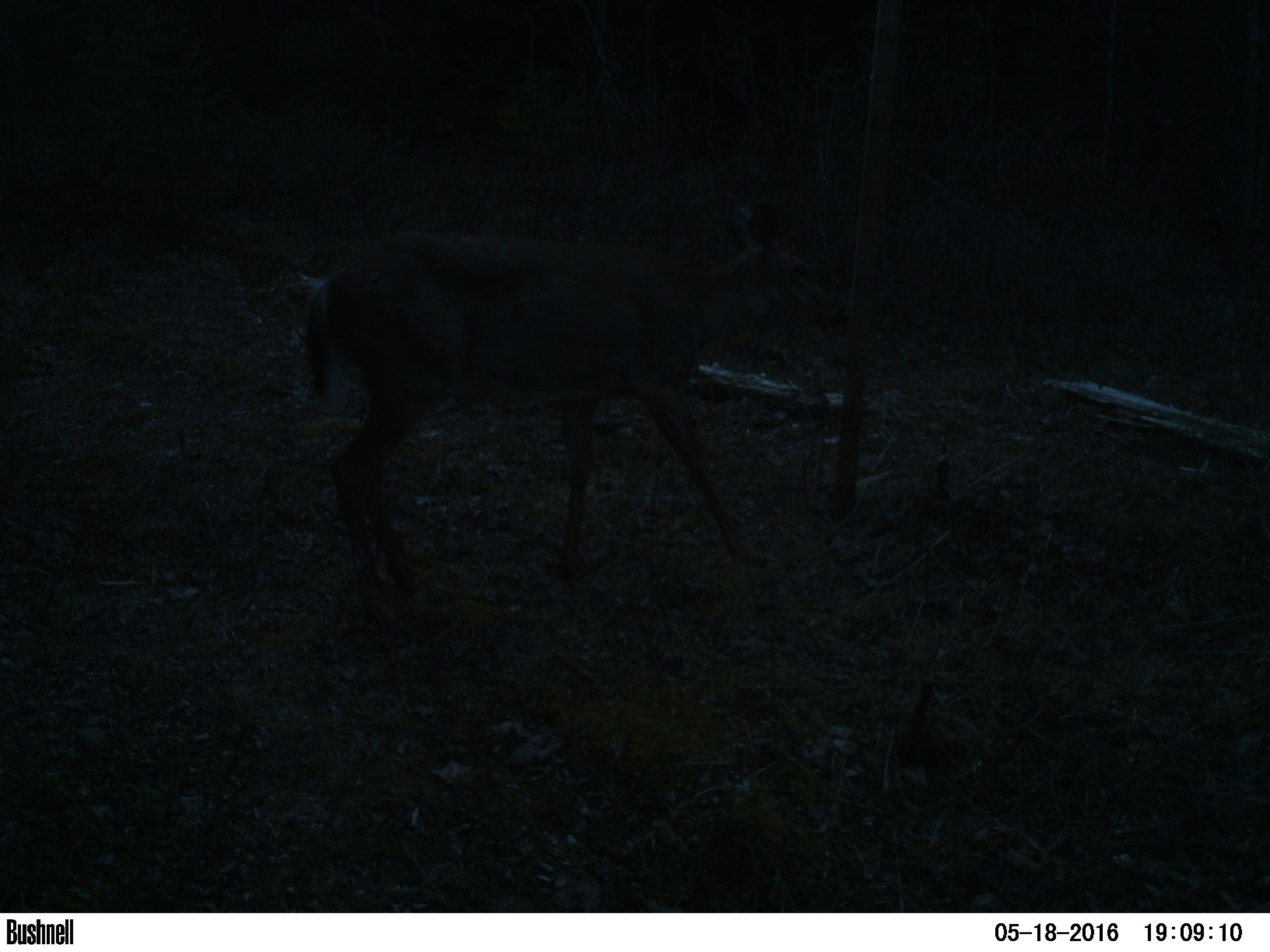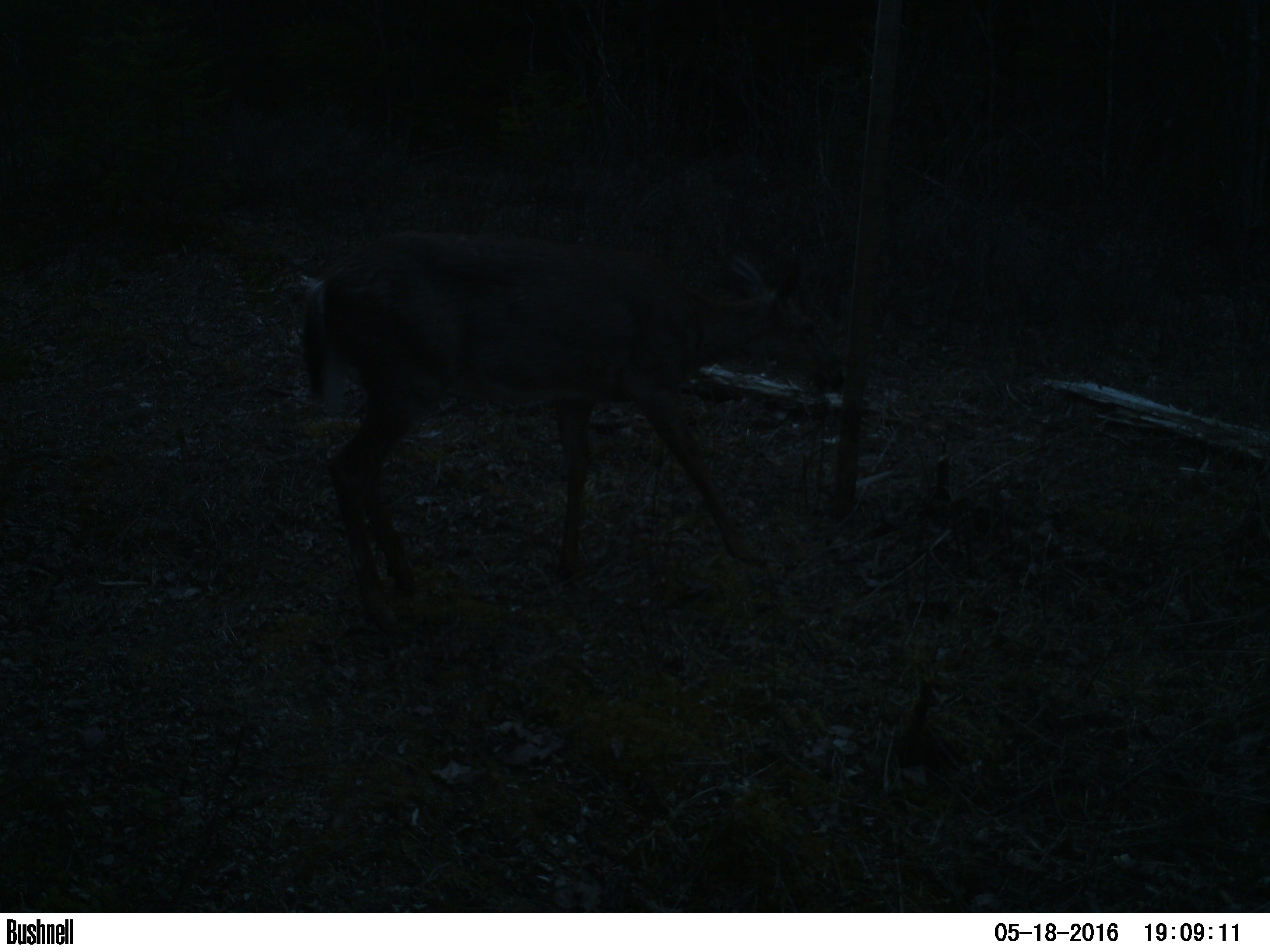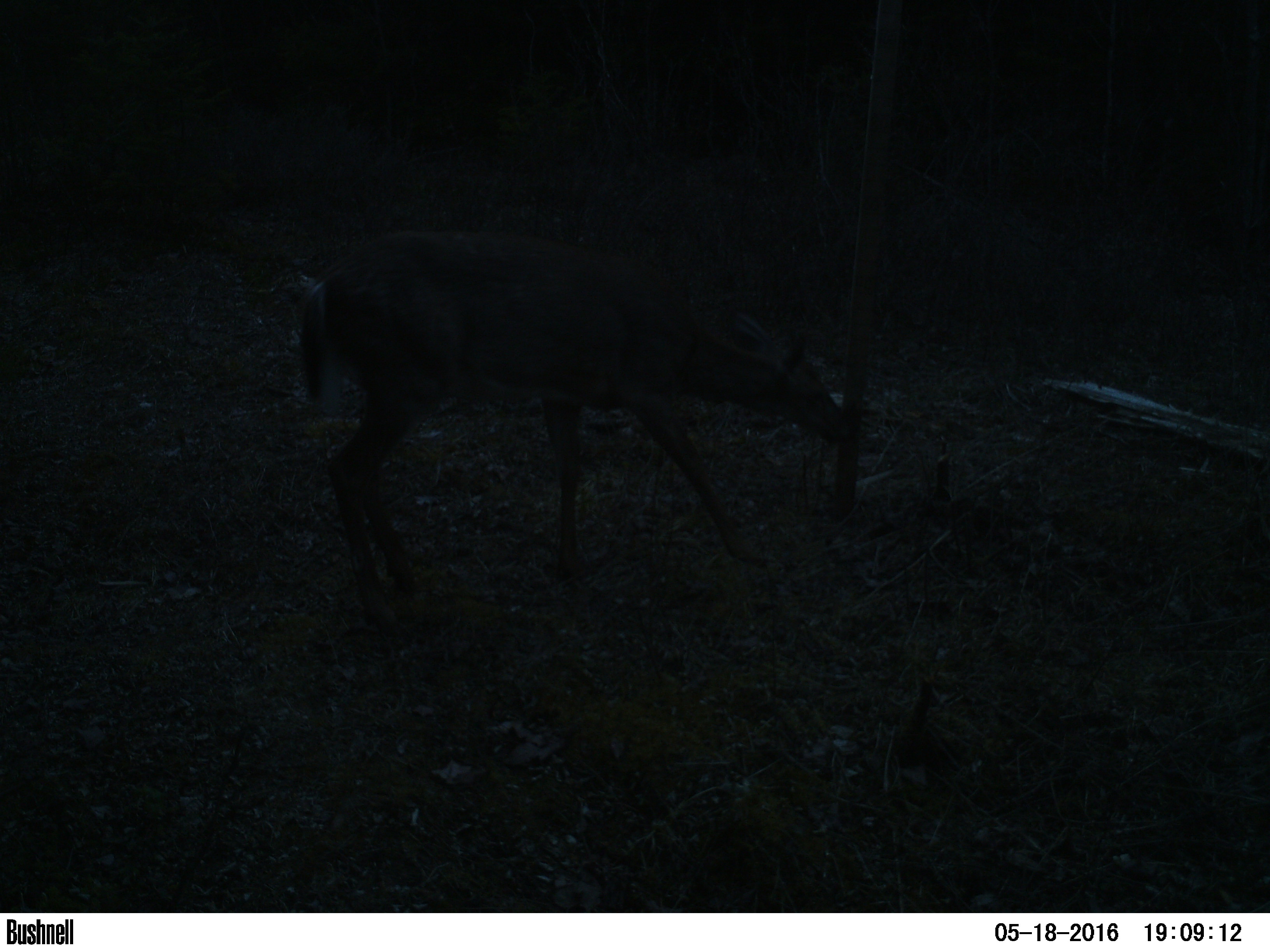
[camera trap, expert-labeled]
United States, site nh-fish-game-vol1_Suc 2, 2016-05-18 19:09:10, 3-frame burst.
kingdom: Animalia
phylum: Chordata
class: Mammalia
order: Artiodactyla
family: Cervidae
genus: Odocoileus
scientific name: Odocoileus virginianus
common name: white-tailed deer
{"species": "white-tailed deer (Odocoileus virginianus)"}